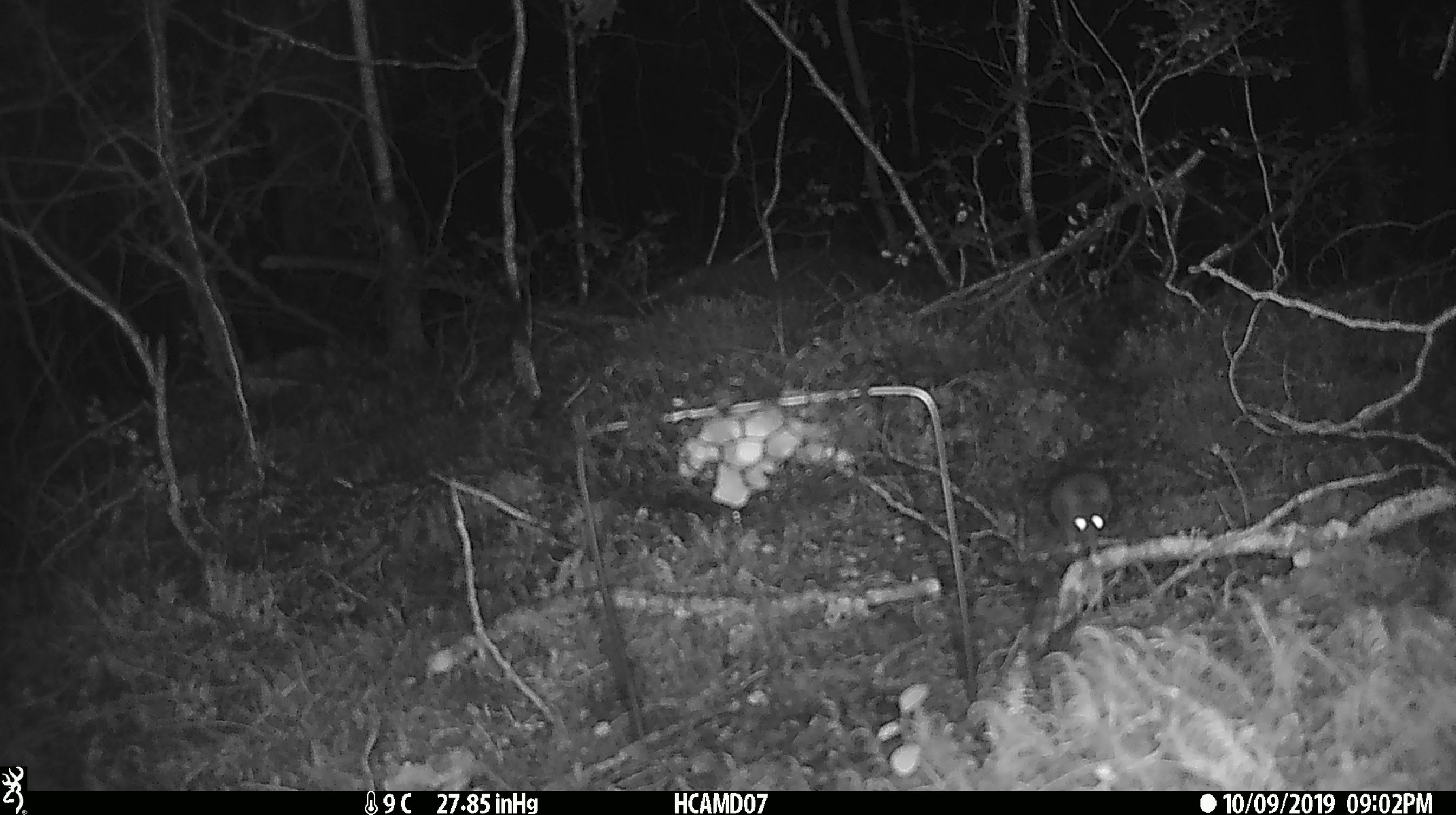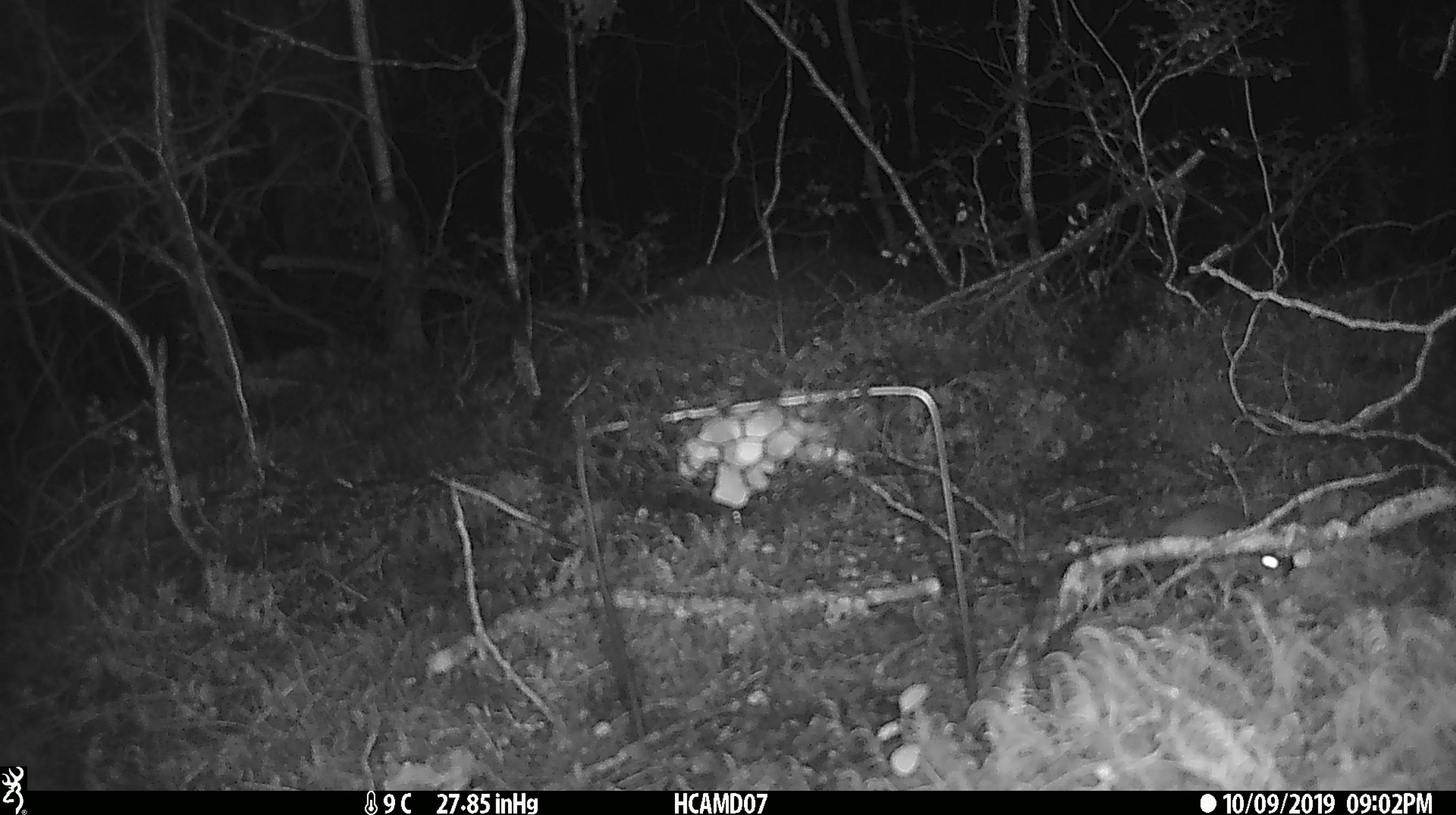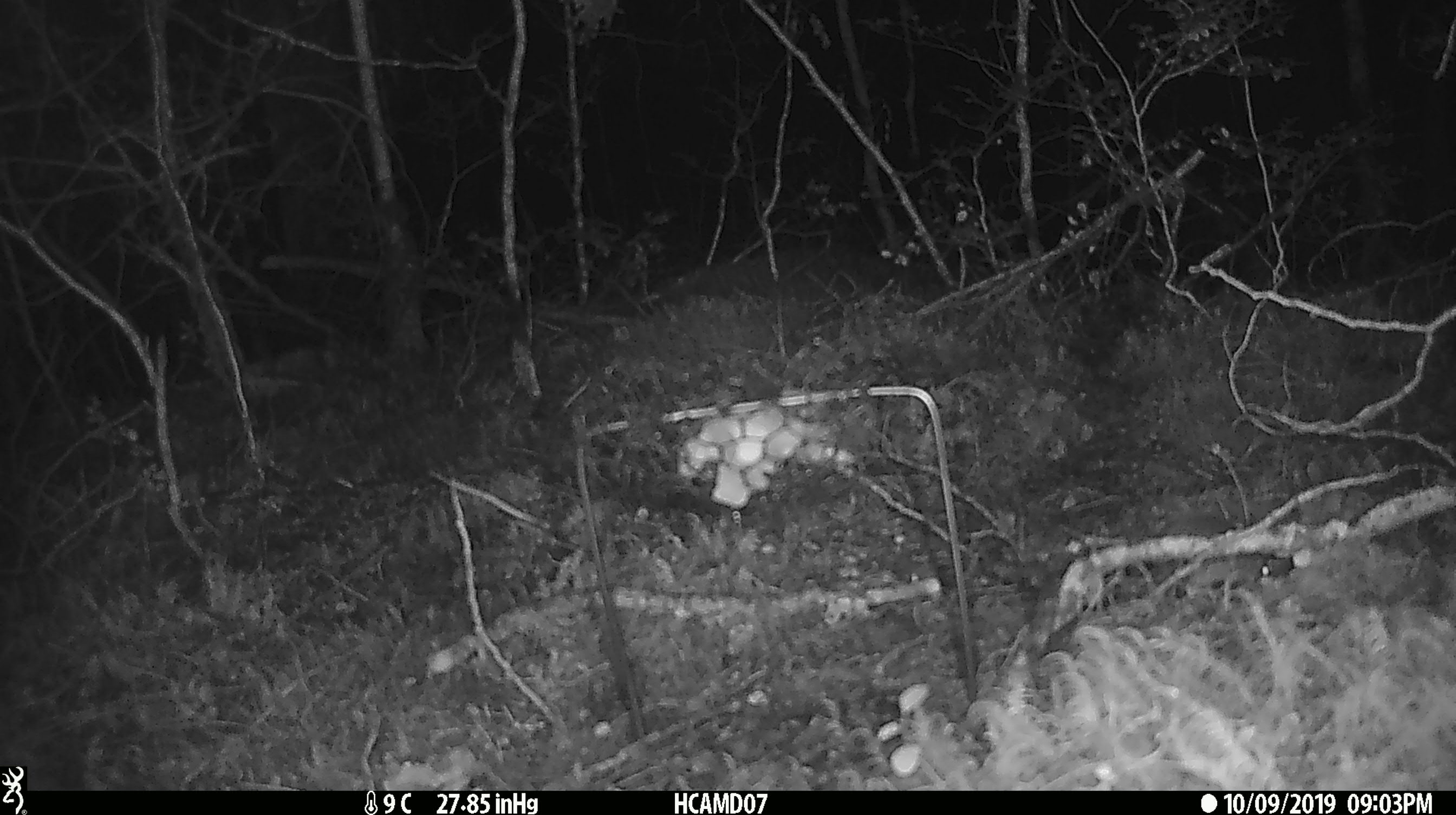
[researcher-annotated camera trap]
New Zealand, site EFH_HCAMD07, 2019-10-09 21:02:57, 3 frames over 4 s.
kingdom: Animalia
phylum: Chordata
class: Mammalia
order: Rodentia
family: Muridae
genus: Mus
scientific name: Mus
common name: mouse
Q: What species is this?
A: Mouse (Mus).